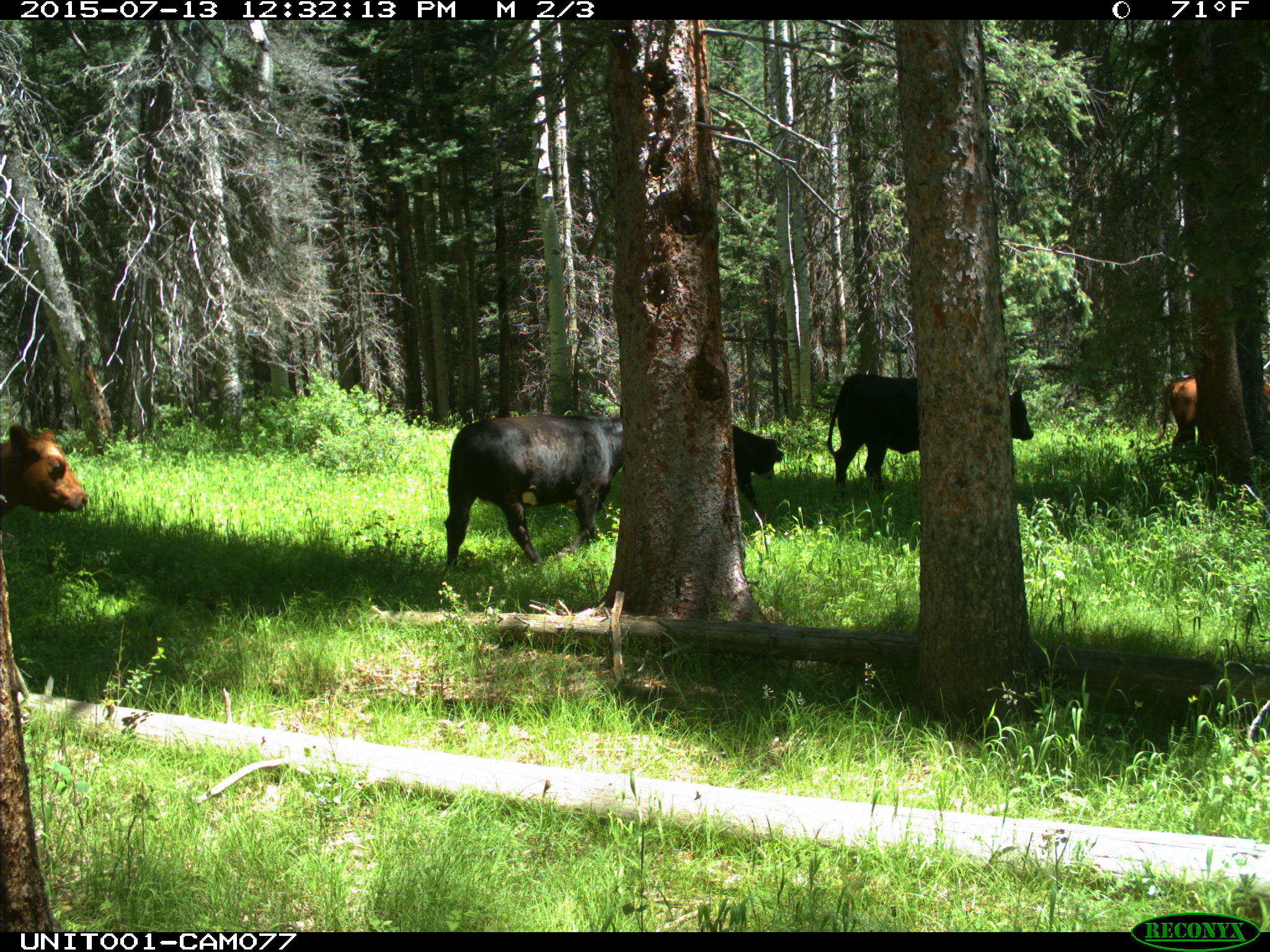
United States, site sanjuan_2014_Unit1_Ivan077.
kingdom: Animalia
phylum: Chordata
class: Mammalia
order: Artiodactyla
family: Bovidae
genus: Bos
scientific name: Bos taurus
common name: domestic cow